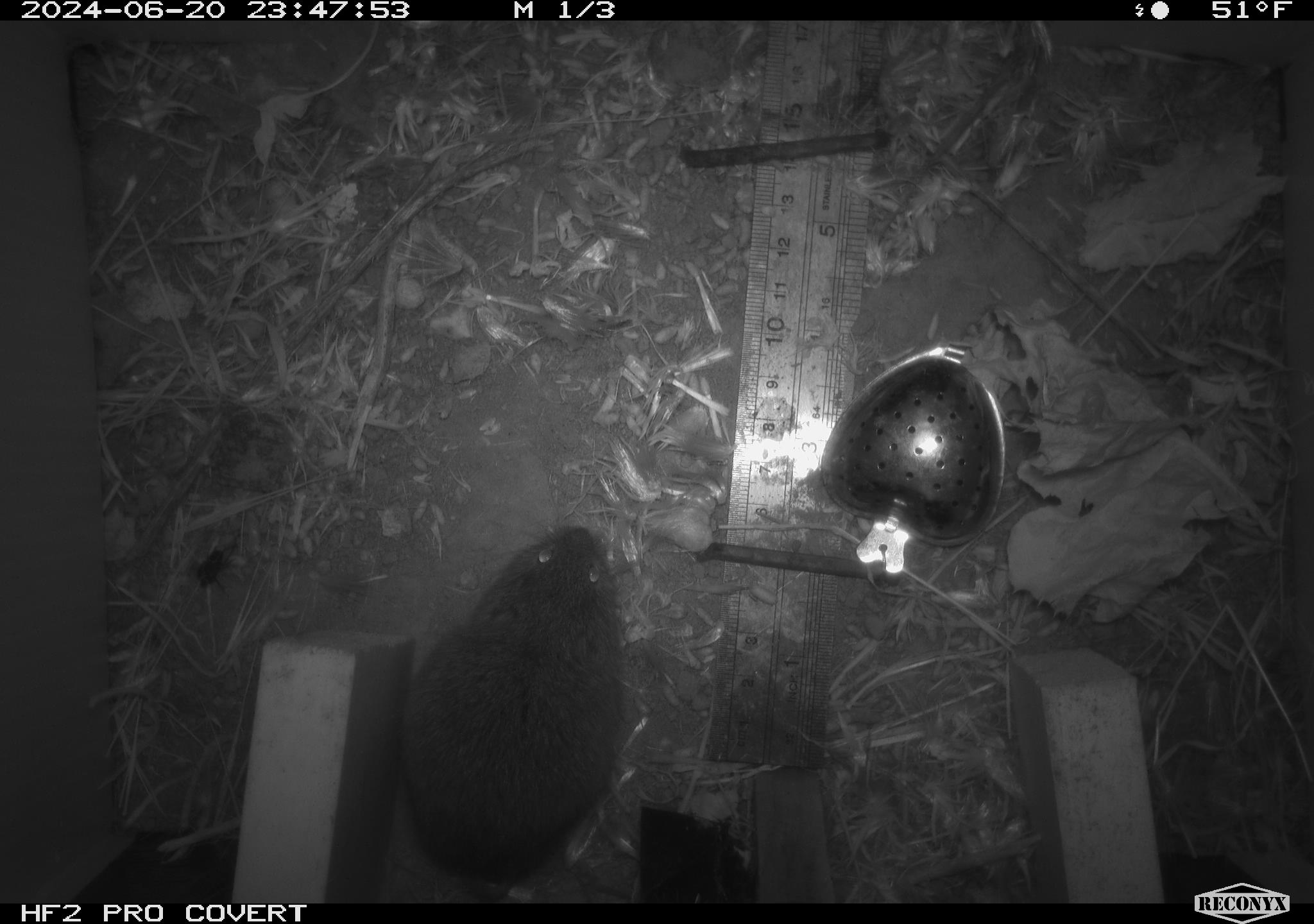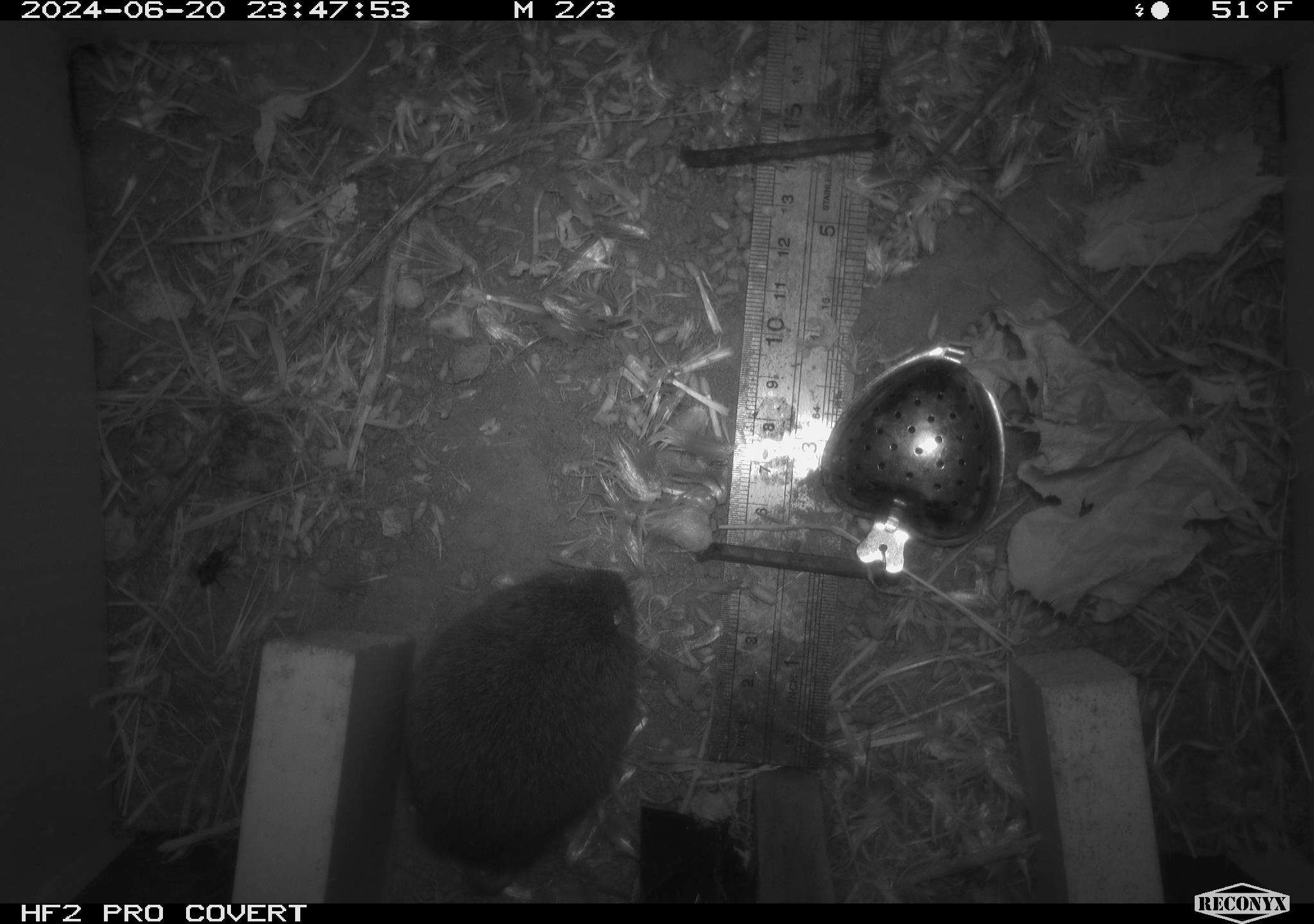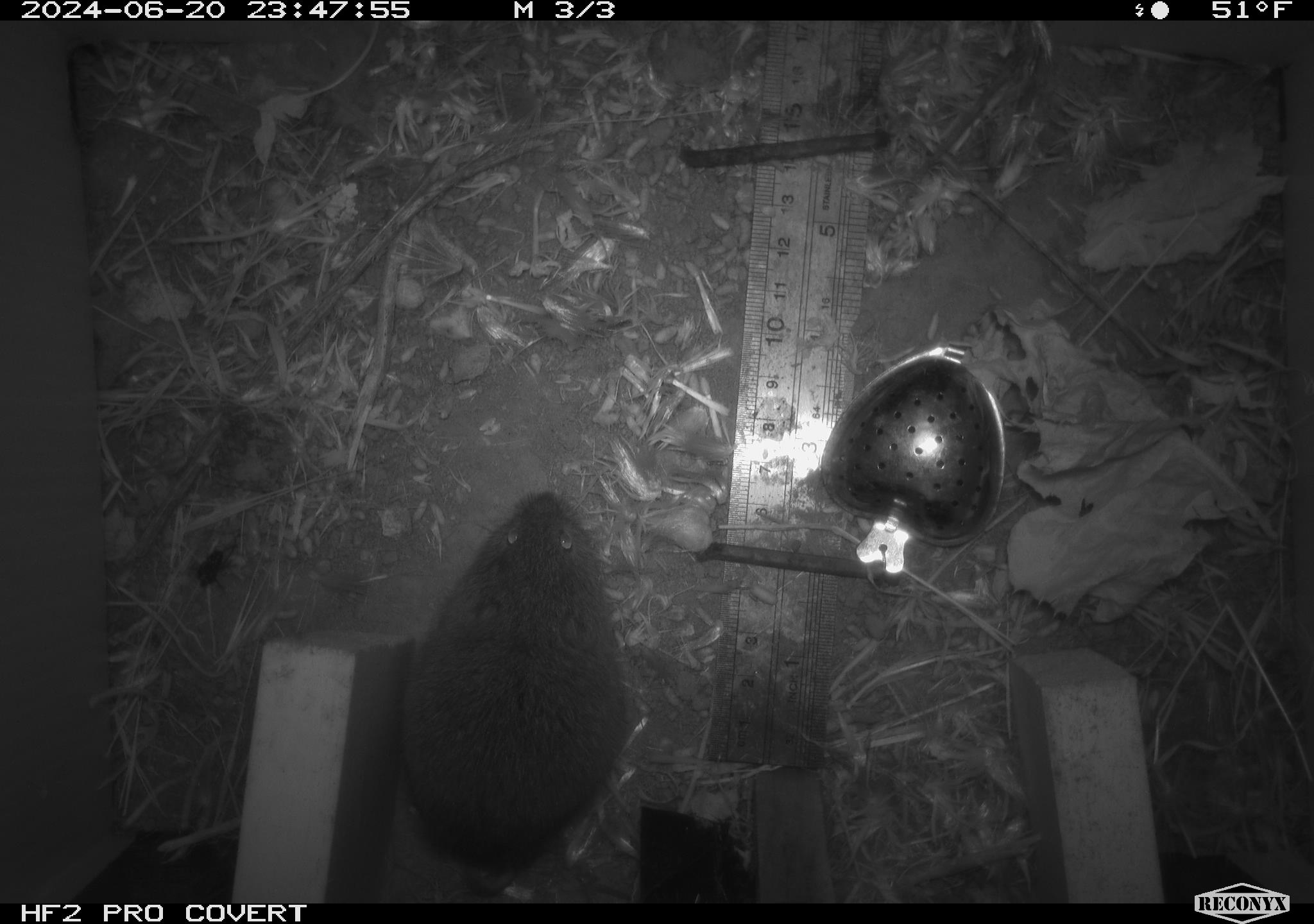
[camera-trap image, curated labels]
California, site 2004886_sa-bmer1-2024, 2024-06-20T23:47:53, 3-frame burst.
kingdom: Animalia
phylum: Chordata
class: Mammalia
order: Rodentia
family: Cricetidae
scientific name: Cricetidae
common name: hamsters, voles, lemmings, and allies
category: cricetidae family